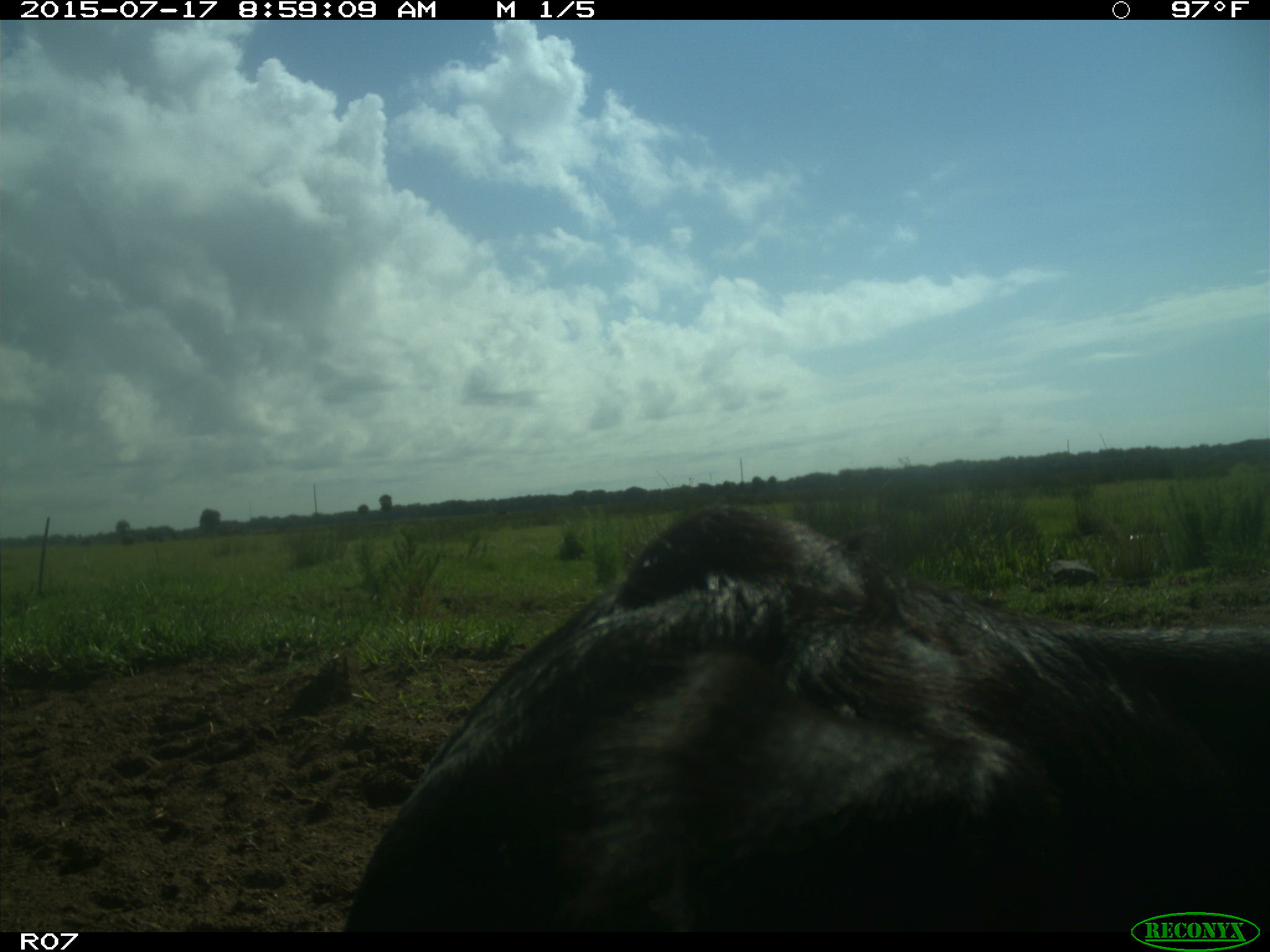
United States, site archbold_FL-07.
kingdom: Animalia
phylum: Chordata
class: Mammalia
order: Artiodactyla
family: Bovidae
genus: Bos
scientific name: Bos taurus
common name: domestic cow